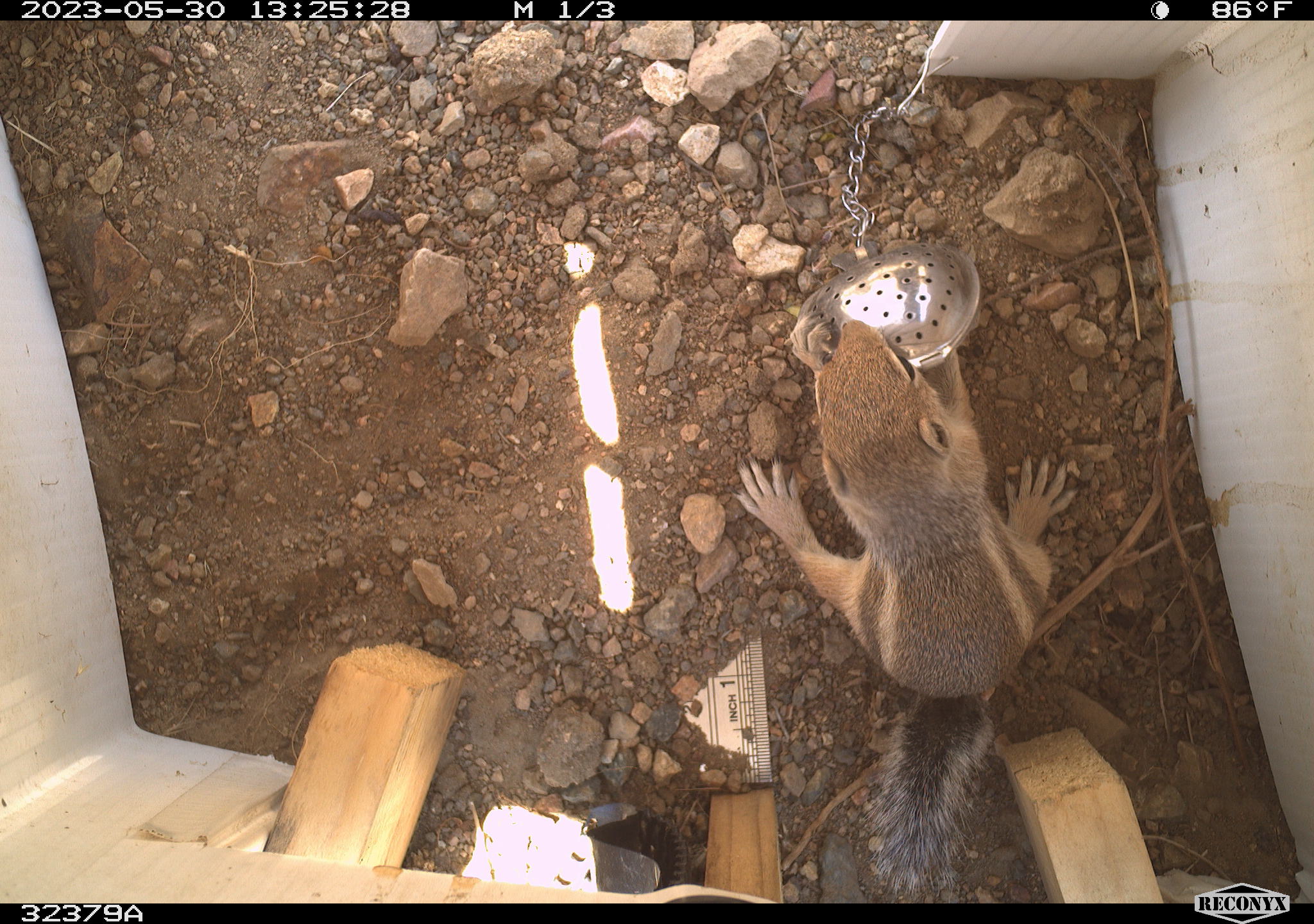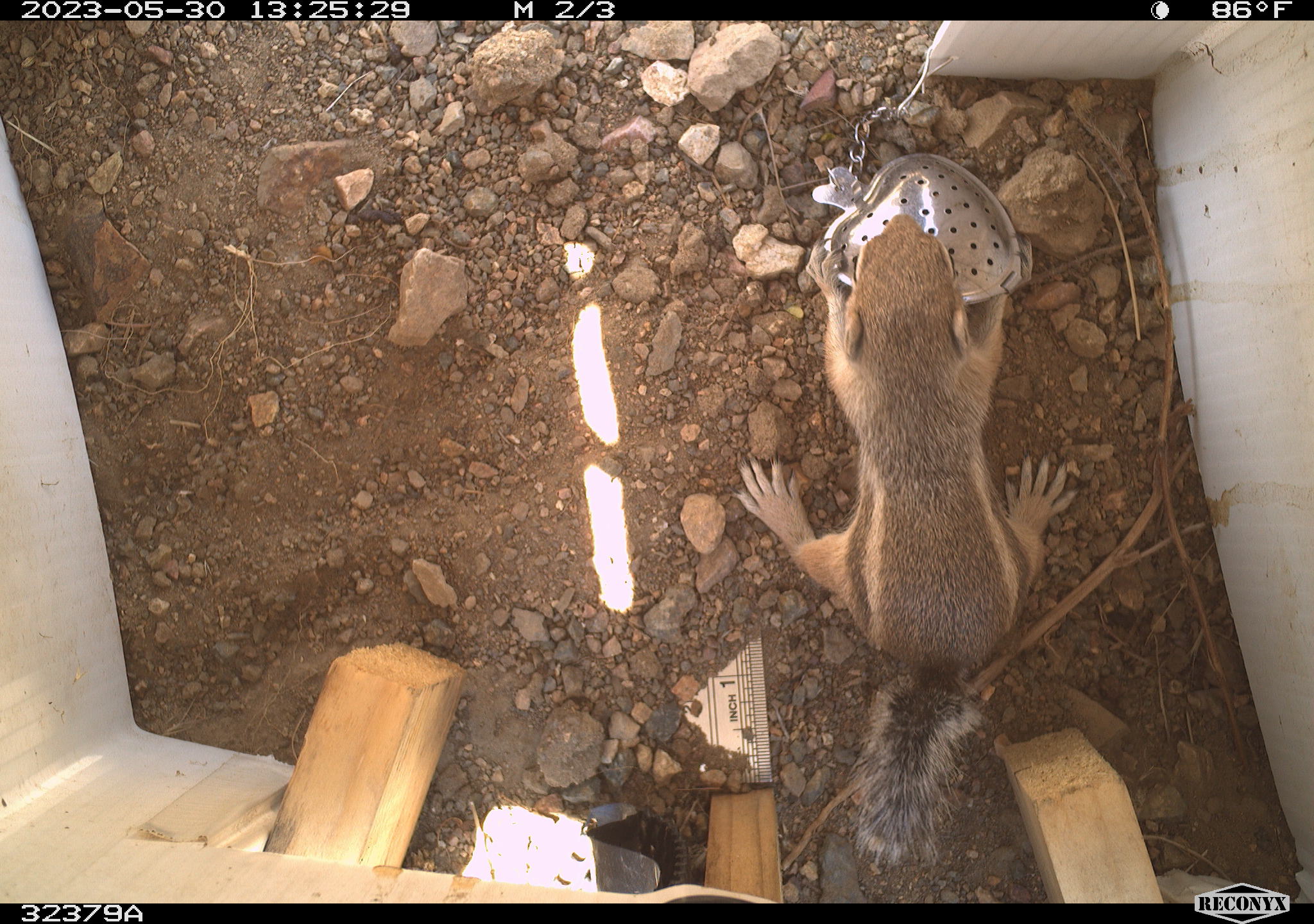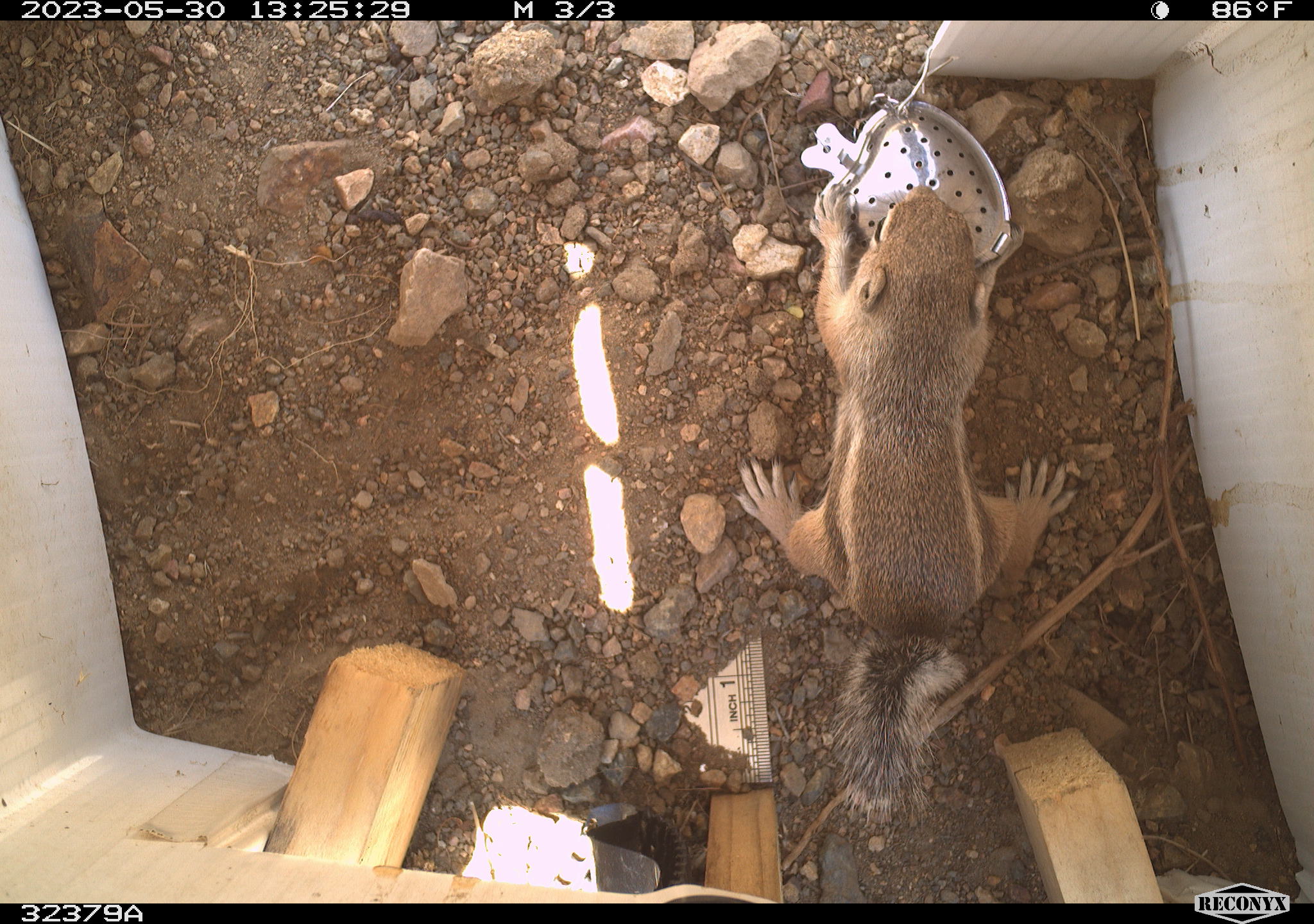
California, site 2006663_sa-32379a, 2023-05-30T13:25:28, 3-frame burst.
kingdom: Animalia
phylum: Chordata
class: Mammalia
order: Rodentia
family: Sciuridae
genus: Ammospermophilus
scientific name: Ammospermophilus leucurus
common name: white-tailed antelope squirrel